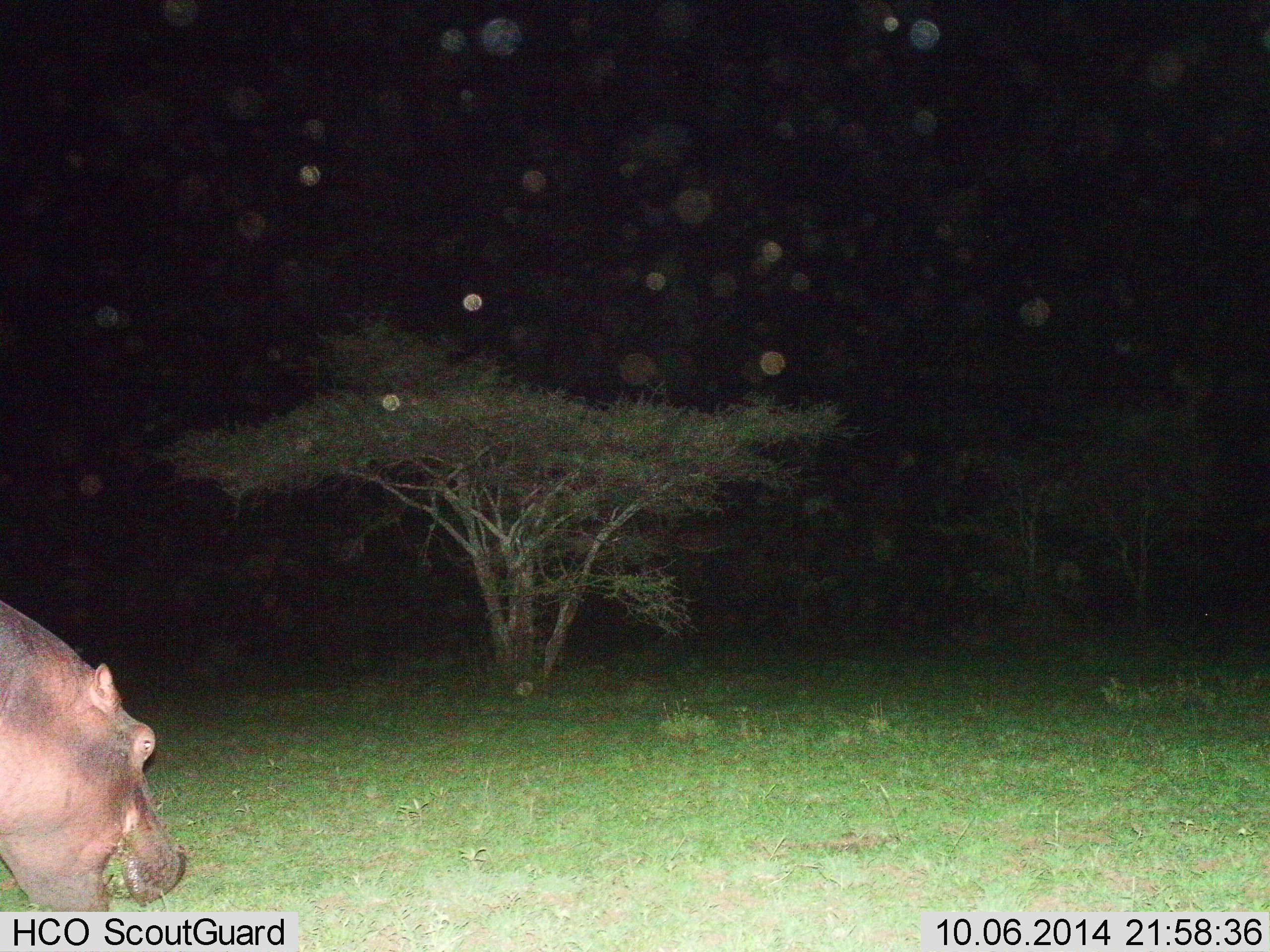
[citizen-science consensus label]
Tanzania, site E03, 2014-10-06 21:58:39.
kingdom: Animalia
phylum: Chordata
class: Mammalia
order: Artiodactyla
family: Hippopotamidae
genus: Hippopotamus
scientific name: Hippopotamus amphibius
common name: hippopotamus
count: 1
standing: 20%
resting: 0%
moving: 20%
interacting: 0%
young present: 0%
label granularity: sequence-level